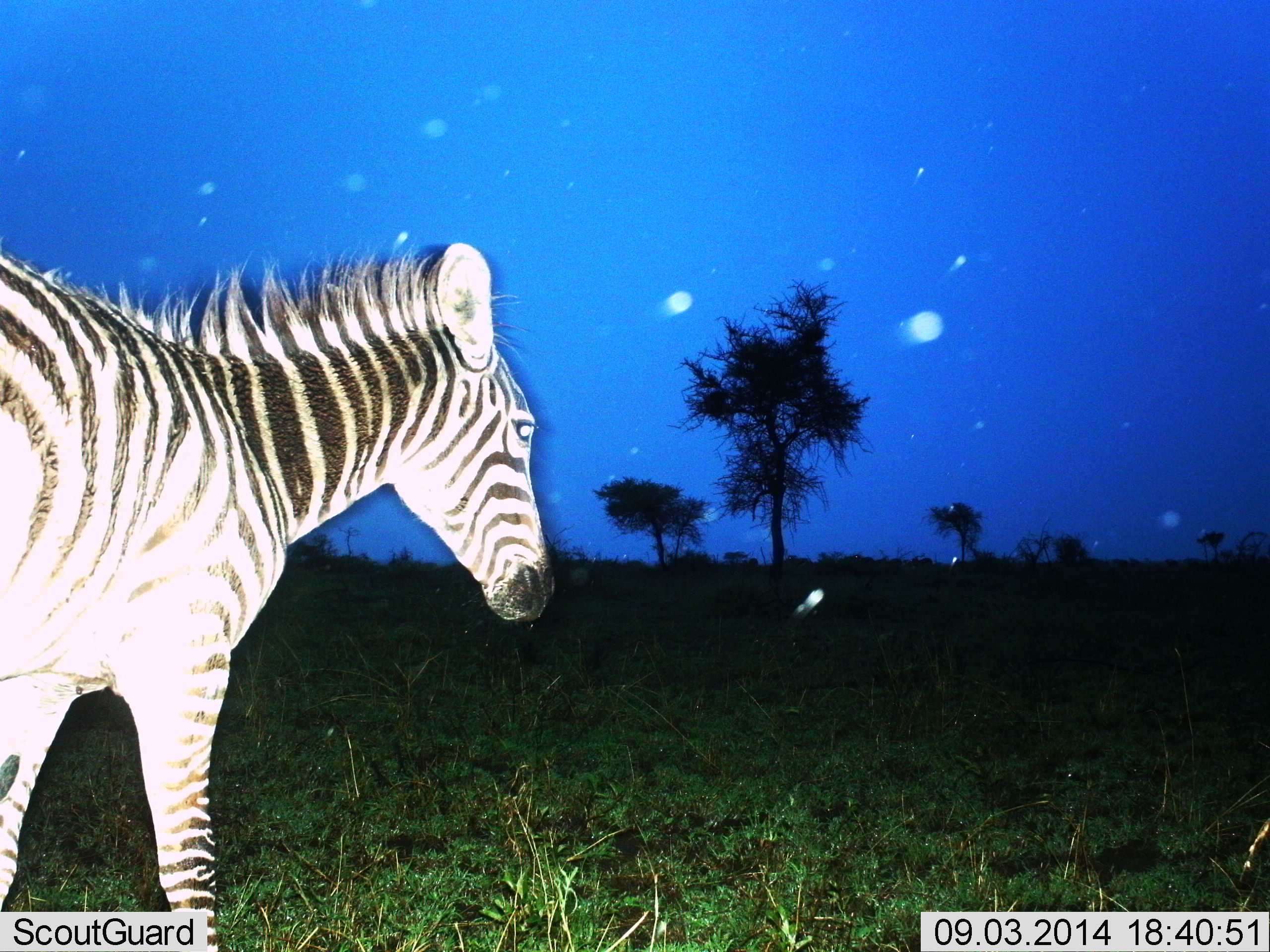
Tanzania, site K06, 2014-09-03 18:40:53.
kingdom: Animalia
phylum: Chordata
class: Mammalia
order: Perissodactyla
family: Equidae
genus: Equus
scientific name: Equus quagga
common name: plains zebra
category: zebra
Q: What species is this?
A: Zebra (plains zebra) (Equus quagga).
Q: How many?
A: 1.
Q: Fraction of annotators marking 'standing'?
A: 70%.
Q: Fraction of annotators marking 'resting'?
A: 0%.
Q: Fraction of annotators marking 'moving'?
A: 30%.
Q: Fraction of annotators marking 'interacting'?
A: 0%.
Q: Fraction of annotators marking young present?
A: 0%.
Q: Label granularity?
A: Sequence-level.